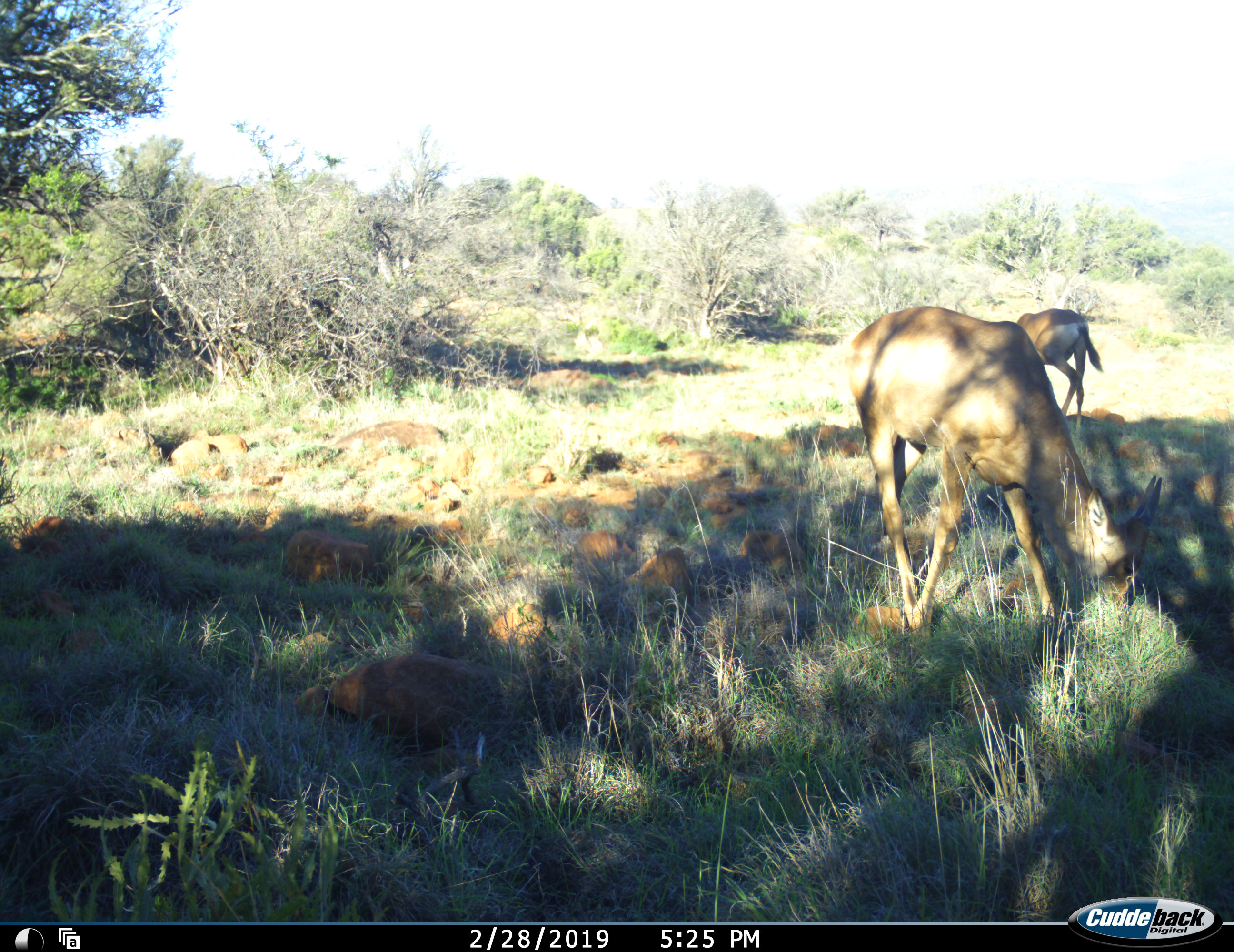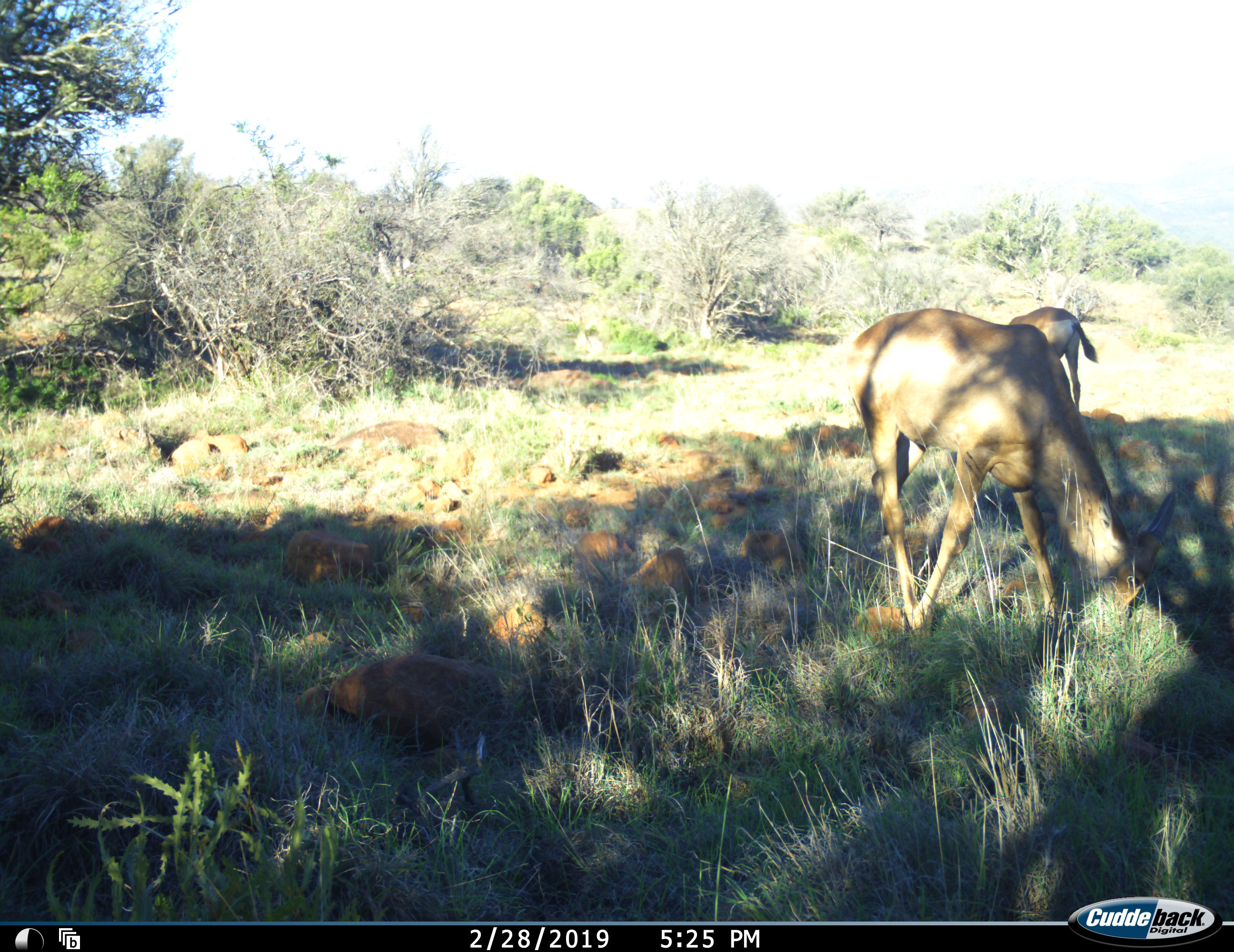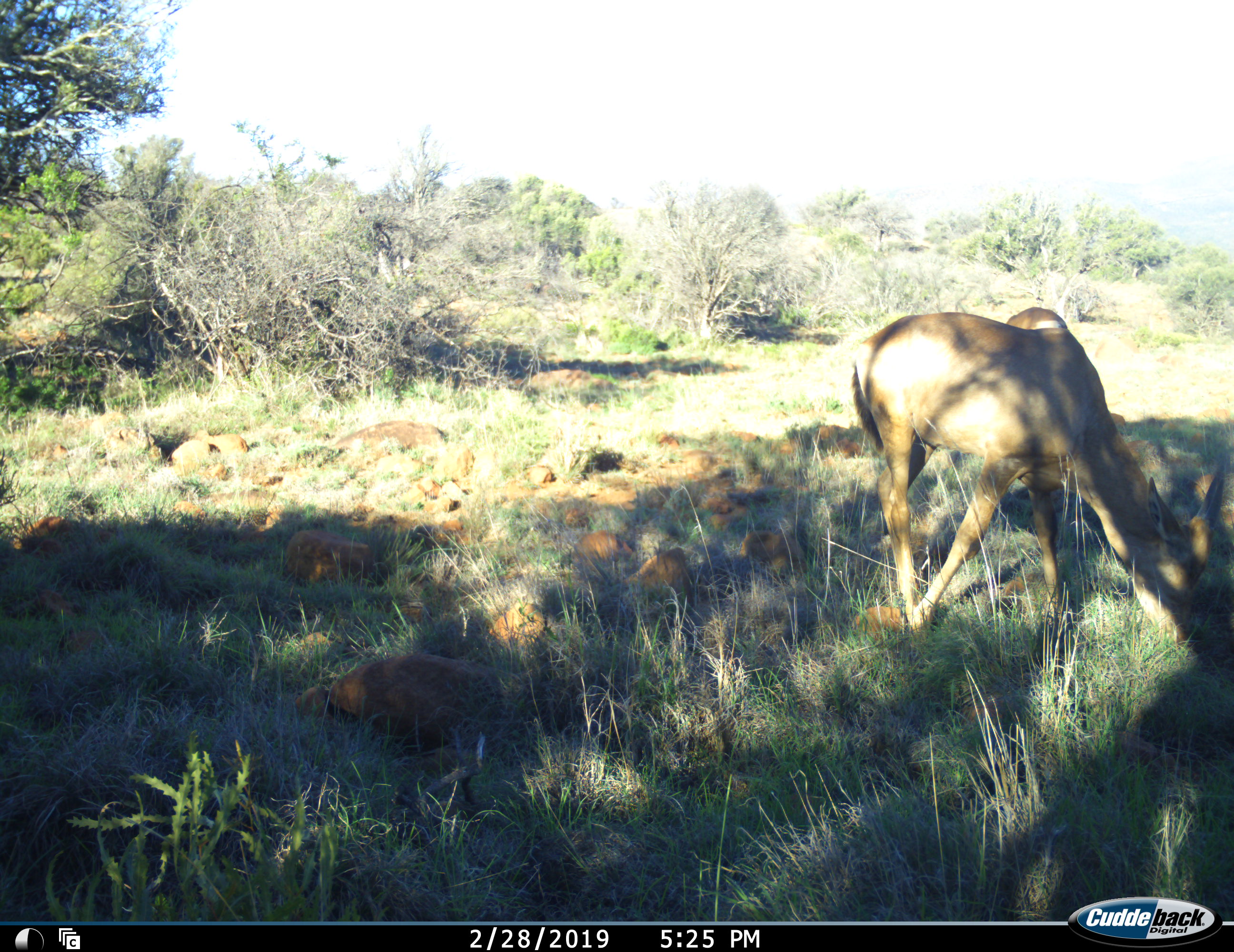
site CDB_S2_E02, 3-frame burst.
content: unidentified animal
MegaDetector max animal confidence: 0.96